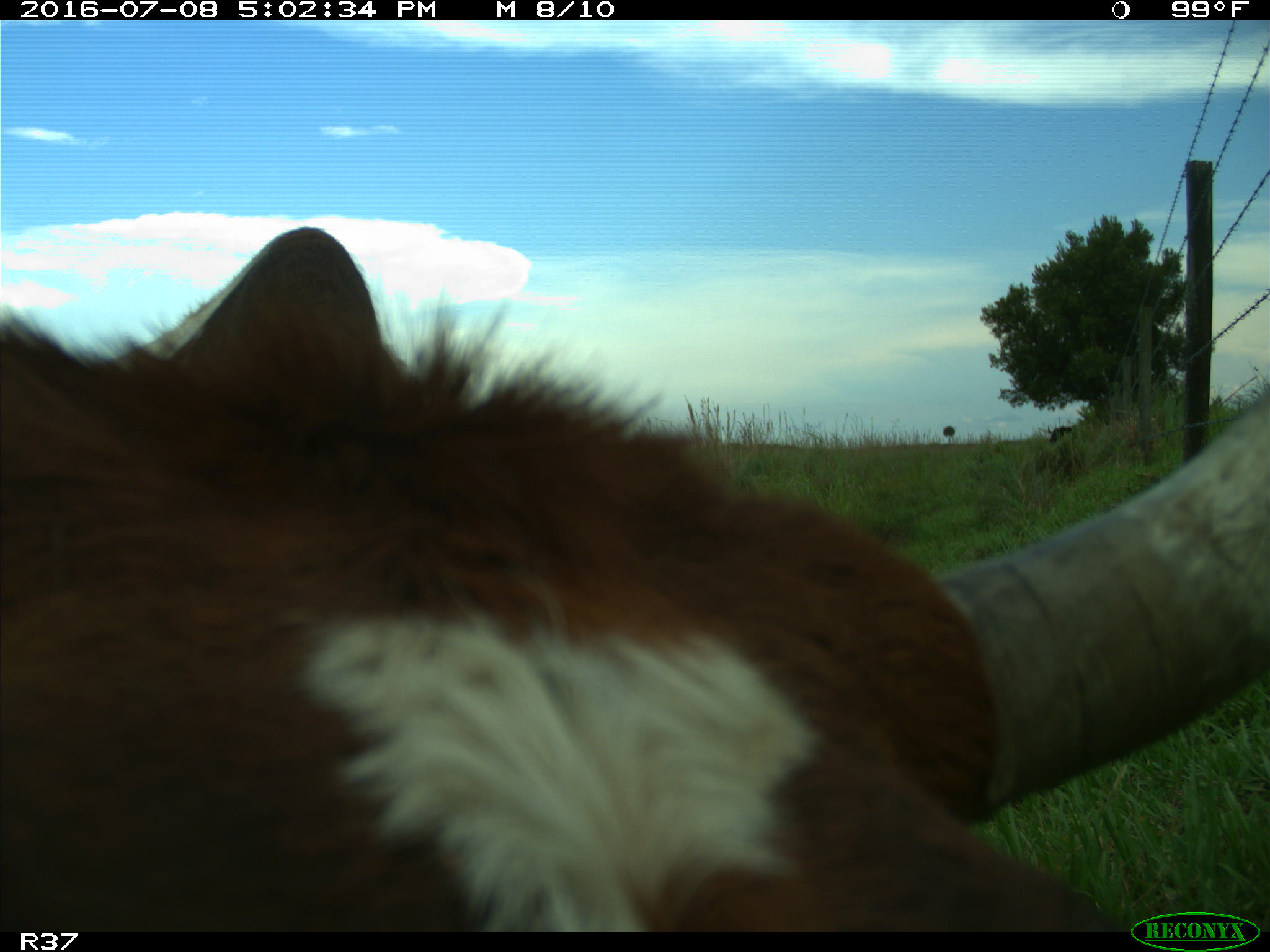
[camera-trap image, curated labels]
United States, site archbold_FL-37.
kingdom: Animalia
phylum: Chordata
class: Mammalia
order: Artiodactyla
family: Bovidae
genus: Bos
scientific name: Bos taurus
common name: domestic cow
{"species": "Bos taurus (domestic cow)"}